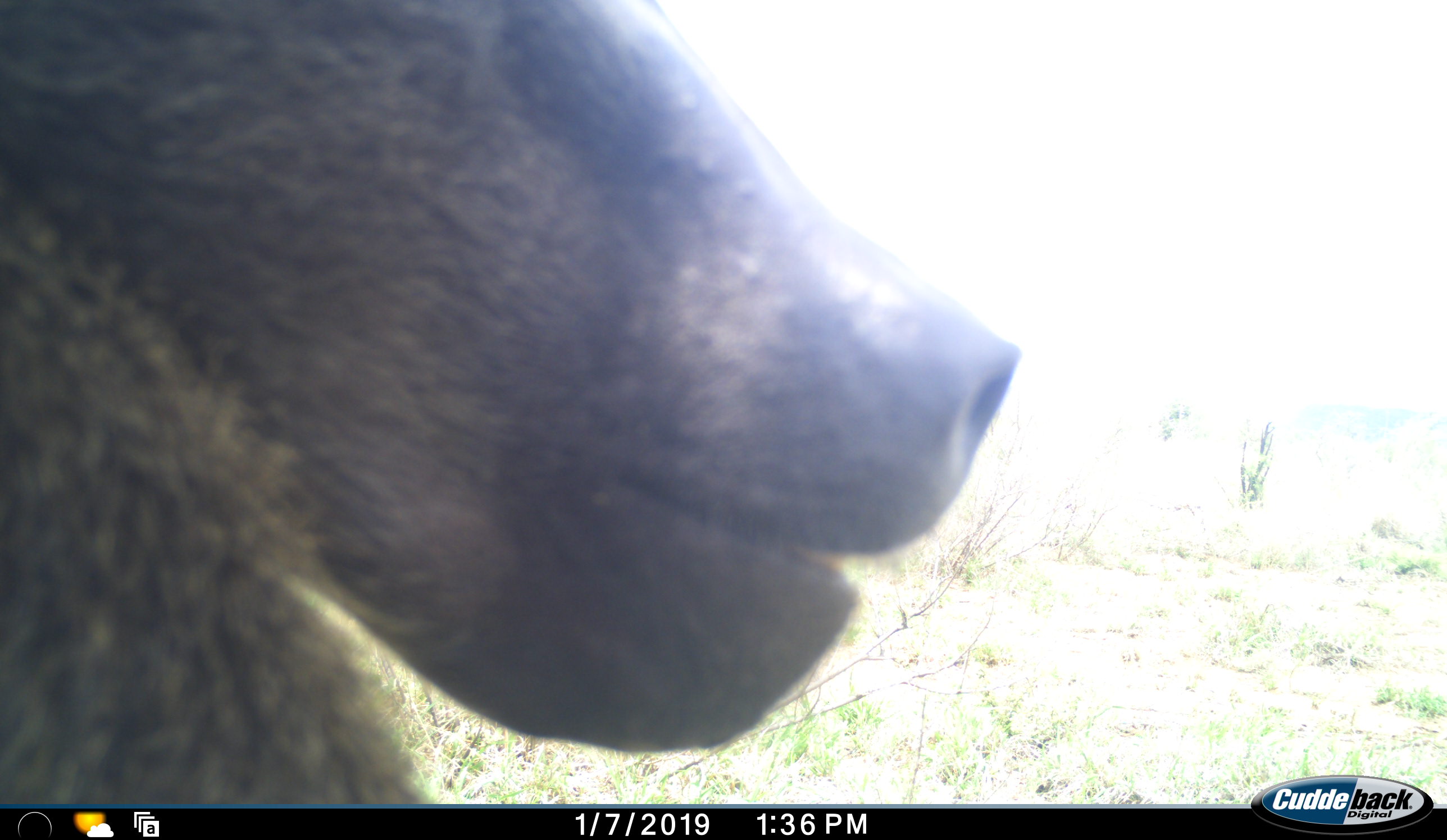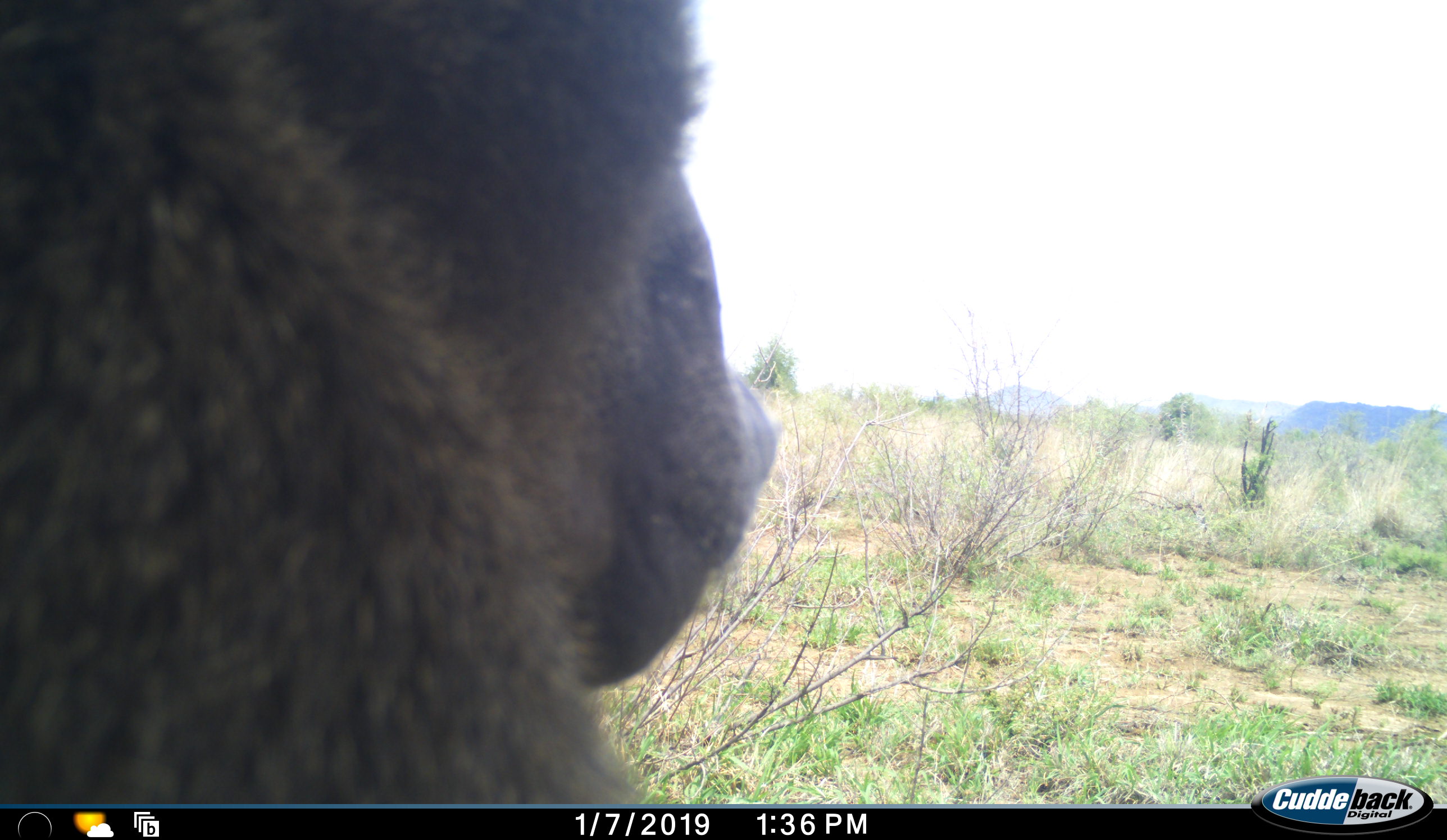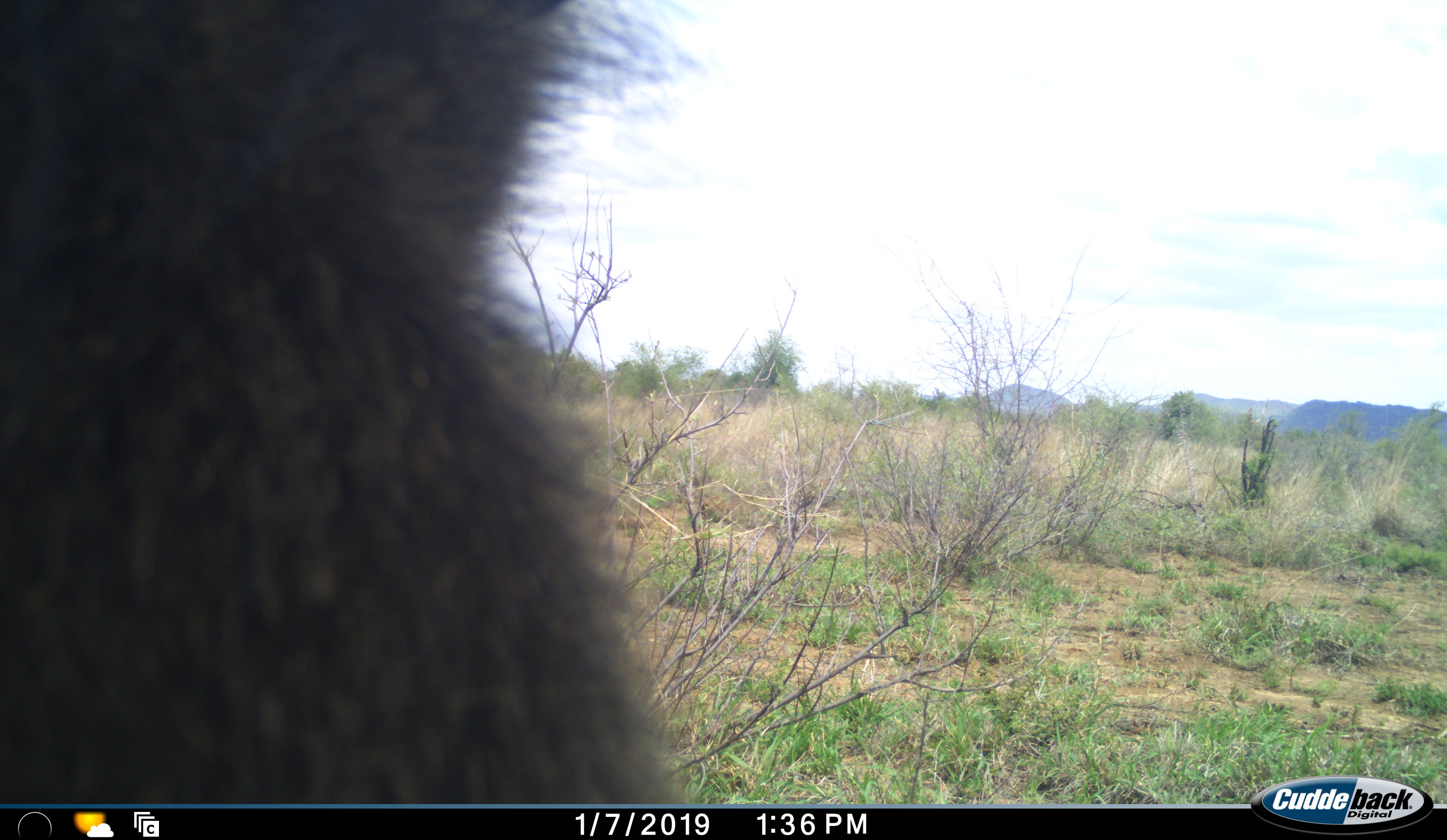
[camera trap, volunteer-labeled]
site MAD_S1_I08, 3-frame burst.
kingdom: Animalia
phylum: Chordata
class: Mammalia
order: Primates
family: Cercopithecidae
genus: Papio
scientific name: Papio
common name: baboon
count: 1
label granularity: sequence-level